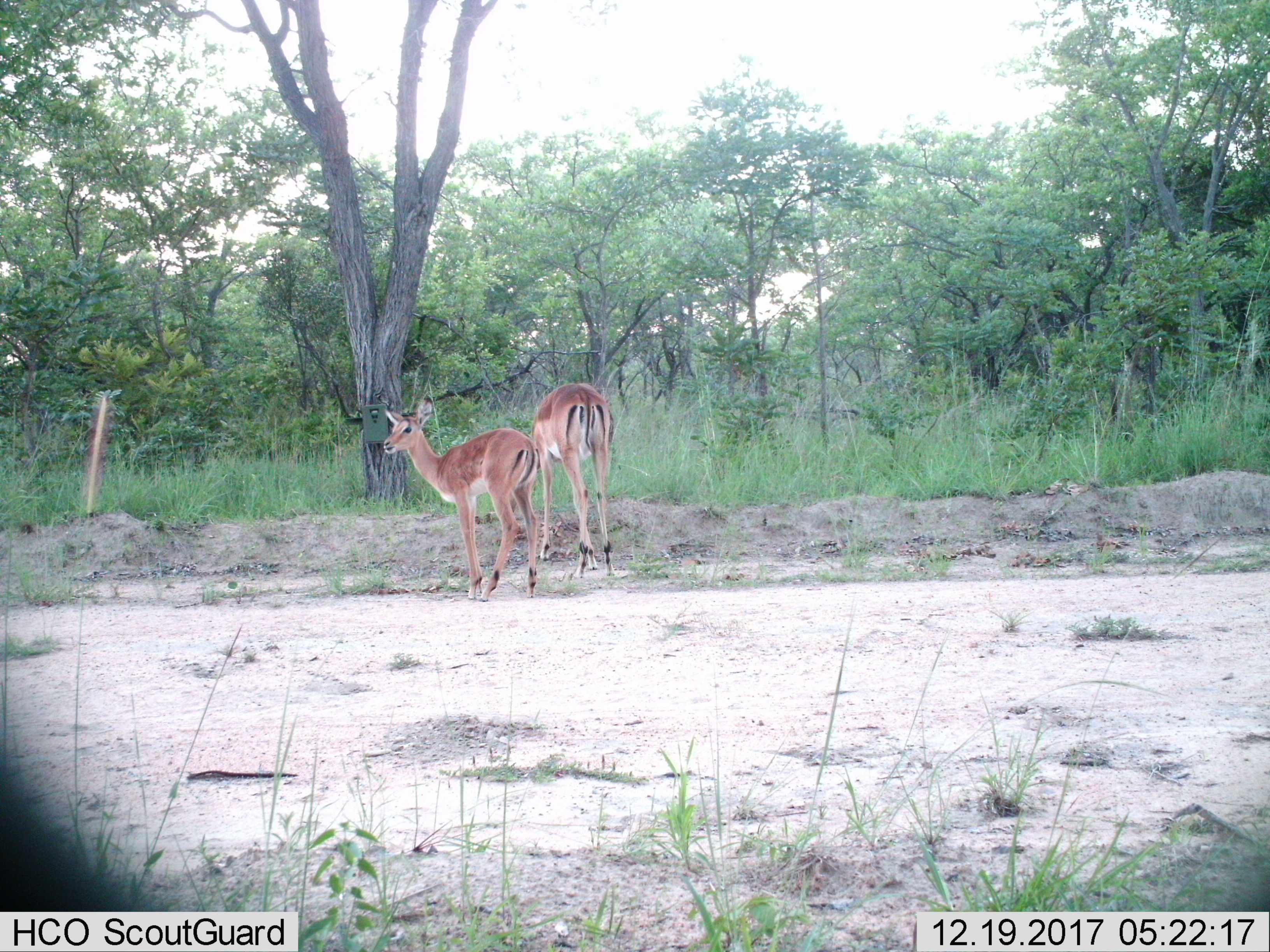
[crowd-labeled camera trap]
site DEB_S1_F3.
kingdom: Animalia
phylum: Chordata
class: Mammalia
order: Artiodactyla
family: Bovidae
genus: Aepyceros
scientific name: Aepyceros melampus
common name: impala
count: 2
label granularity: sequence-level